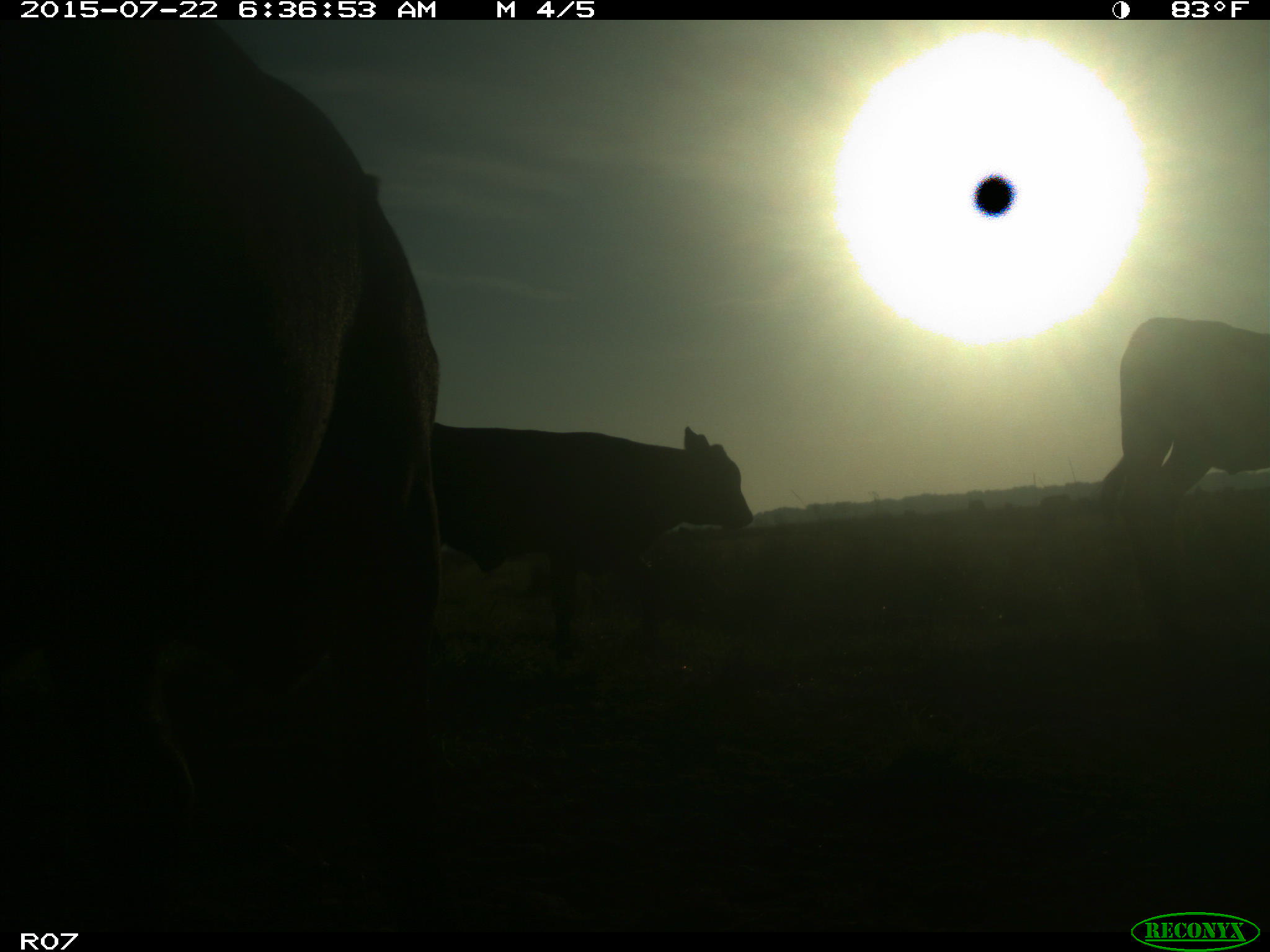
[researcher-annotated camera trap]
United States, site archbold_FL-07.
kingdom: Animalia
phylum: Chordata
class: Mammalia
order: Artiodactyla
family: Bovidae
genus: Bos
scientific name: Bos taurus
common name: domestic cow